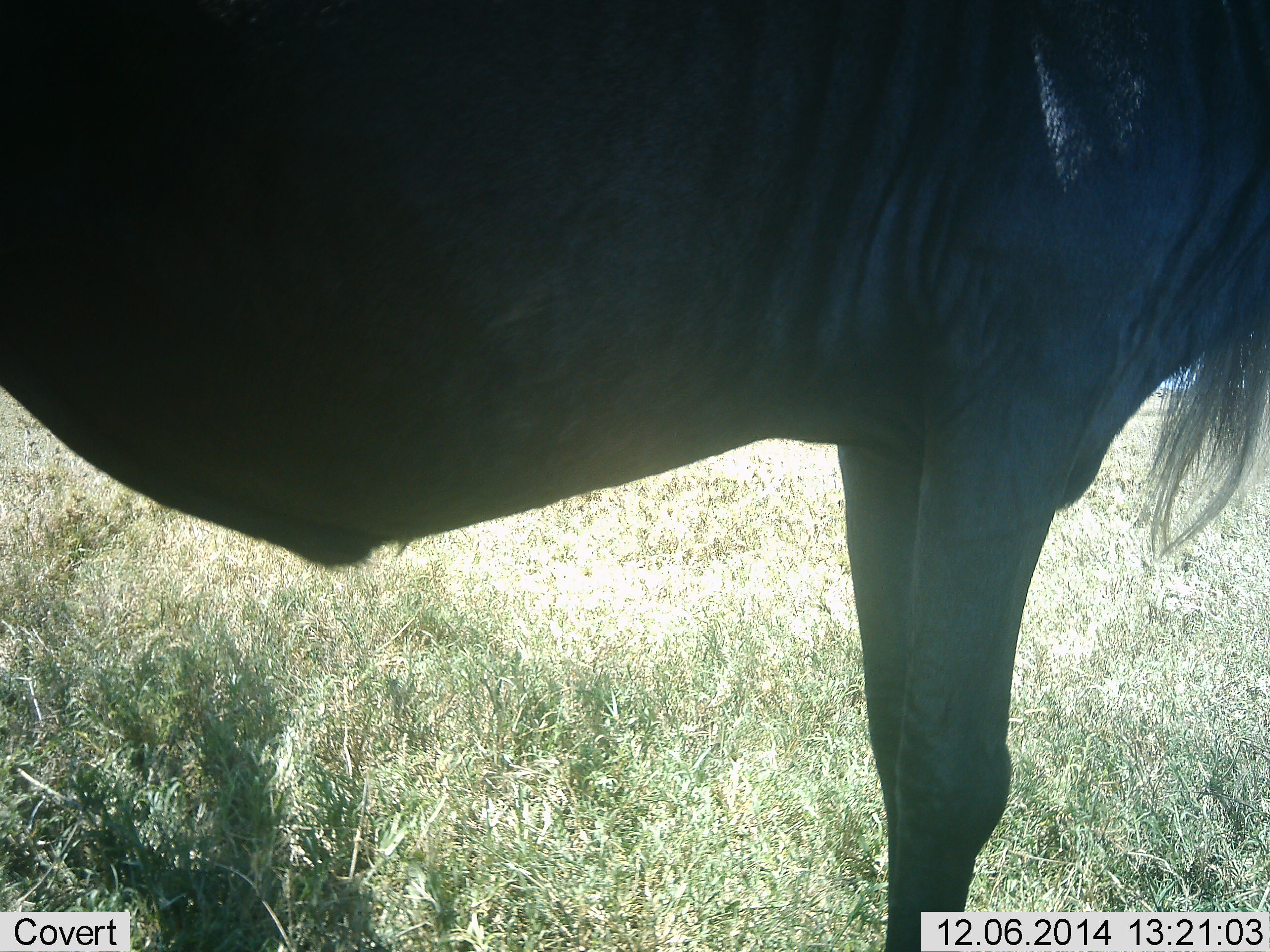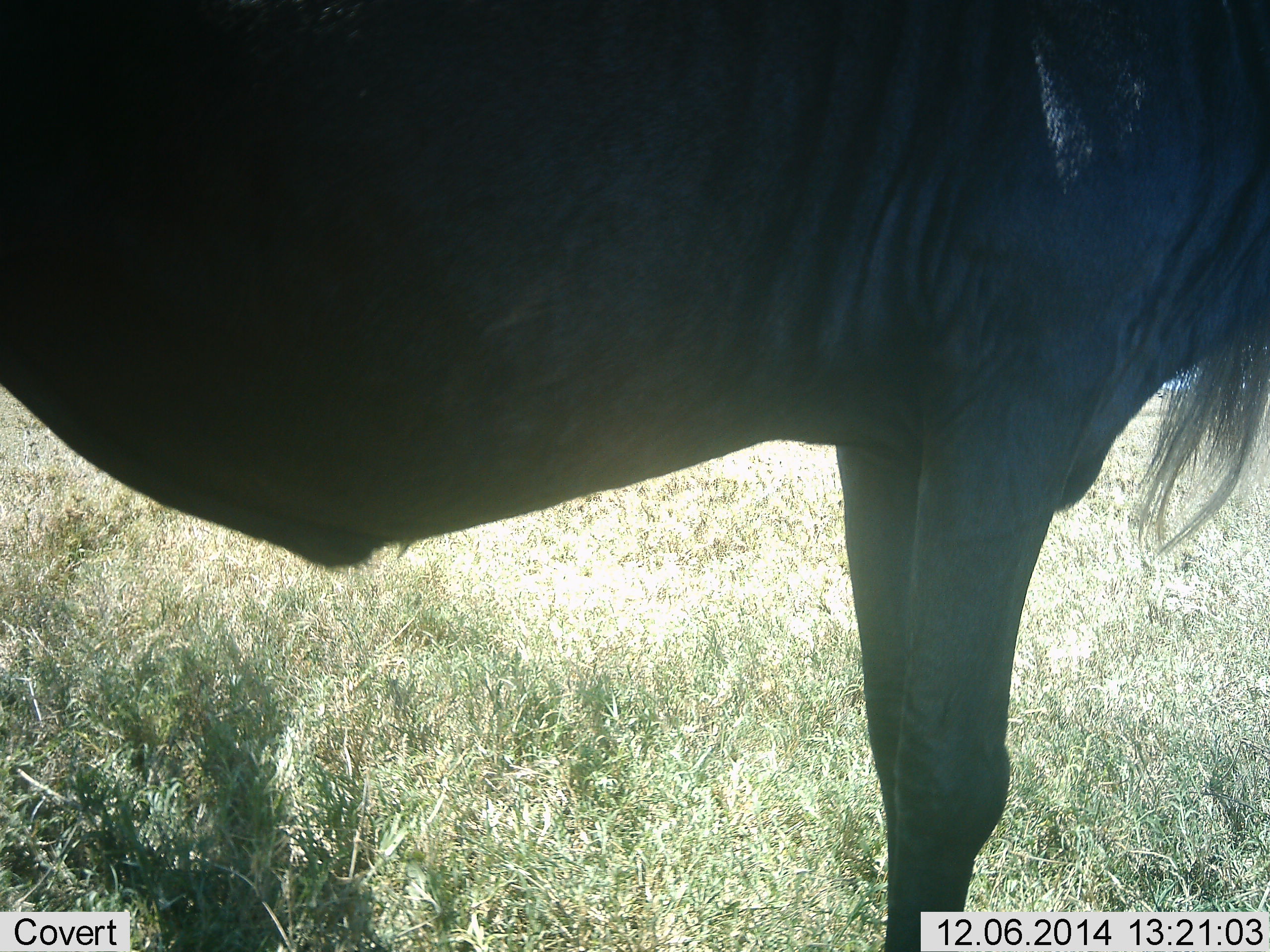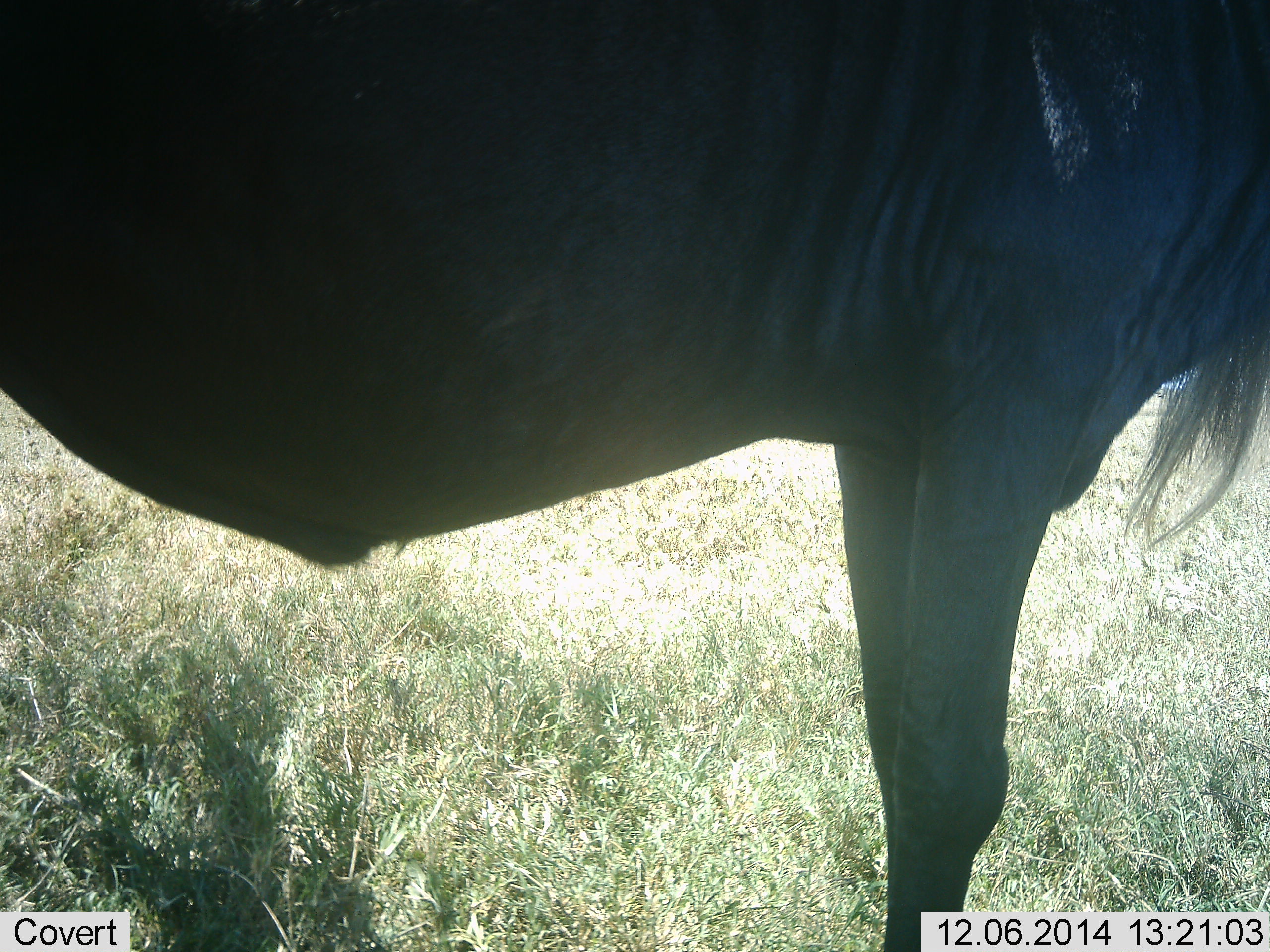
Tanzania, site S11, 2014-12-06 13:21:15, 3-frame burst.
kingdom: Animalia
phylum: Chordata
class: Mammalia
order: Artiodactyla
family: Bovidae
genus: Connochaetes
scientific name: Connochaetes taurinus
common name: blue wildebeest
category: wildebeest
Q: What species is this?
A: Wildebeest (blue wildebeest) (Connochaetes taurinus).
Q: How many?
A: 1.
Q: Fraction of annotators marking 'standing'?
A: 90%.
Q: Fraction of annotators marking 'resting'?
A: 10%.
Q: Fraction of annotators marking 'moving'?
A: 0%.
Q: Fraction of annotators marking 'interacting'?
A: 0%.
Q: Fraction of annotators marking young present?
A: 0%.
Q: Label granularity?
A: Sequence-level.